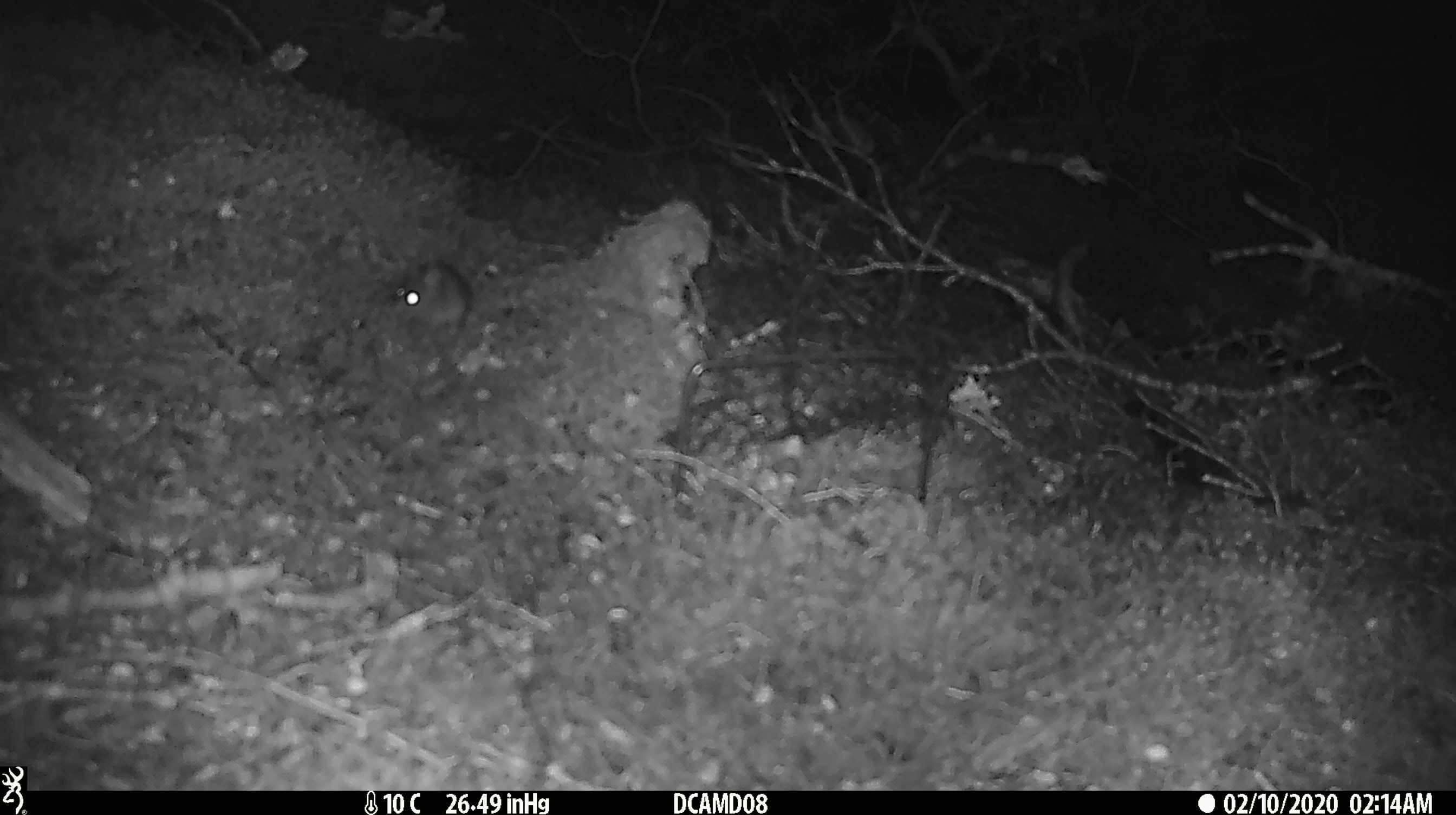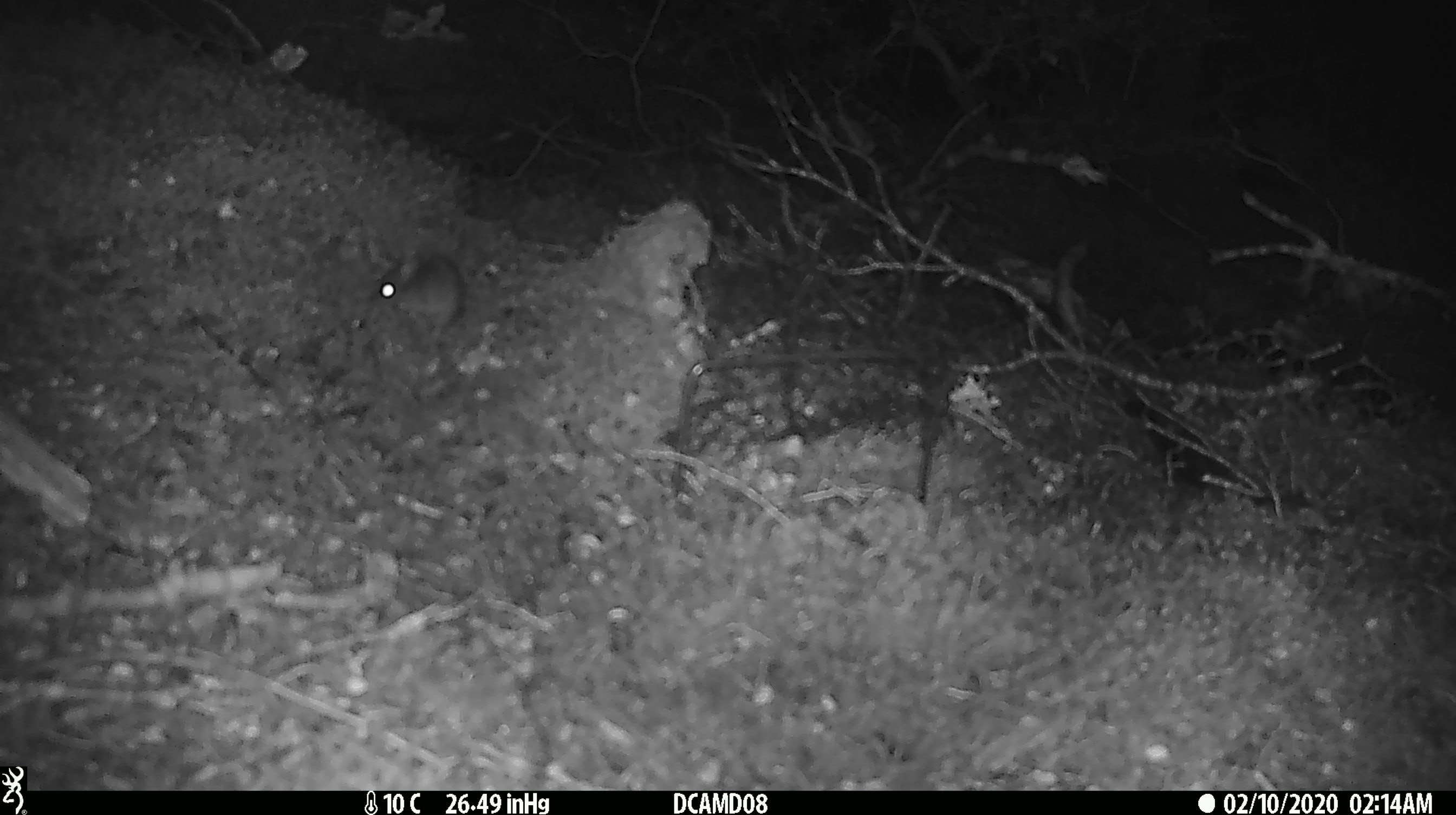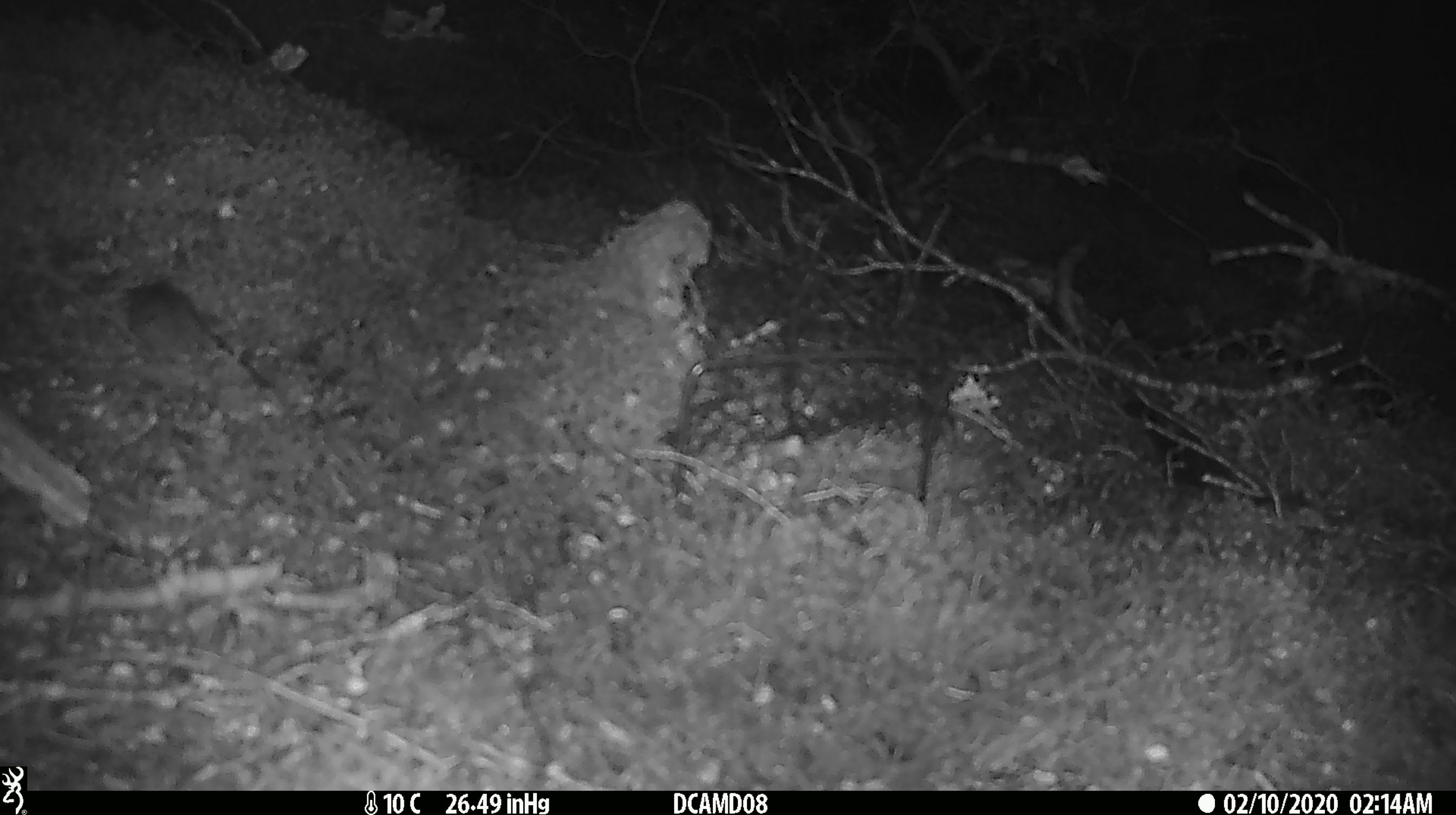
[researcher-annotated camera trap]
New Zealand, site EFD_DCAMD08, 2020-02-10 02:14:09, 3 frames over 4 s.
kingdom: Animalia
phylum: Chordata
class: Mammalia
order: Rodentia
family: Muridae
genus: Mus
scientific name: Mus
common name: mouse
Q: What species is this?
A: Mouse (Mus).